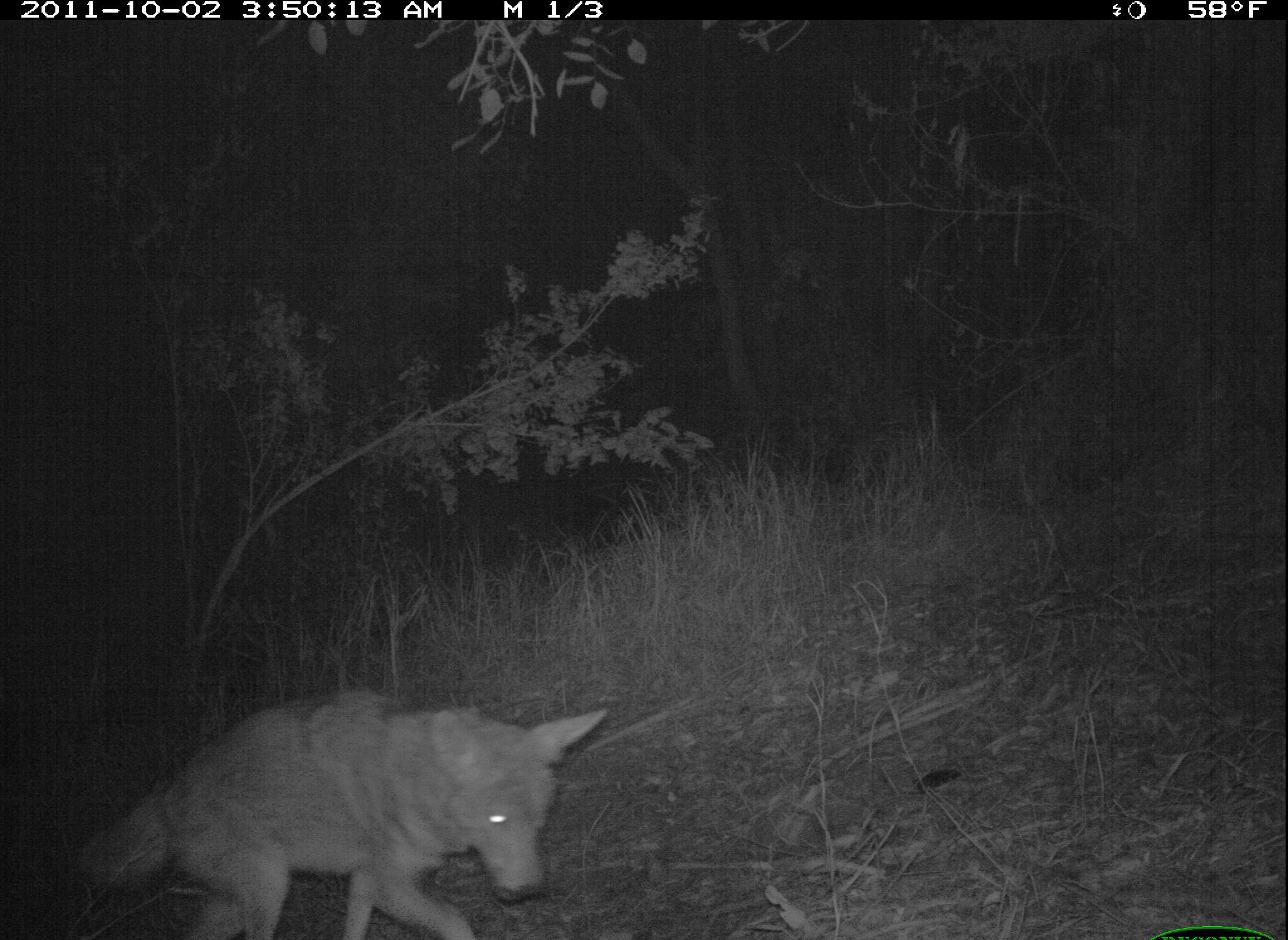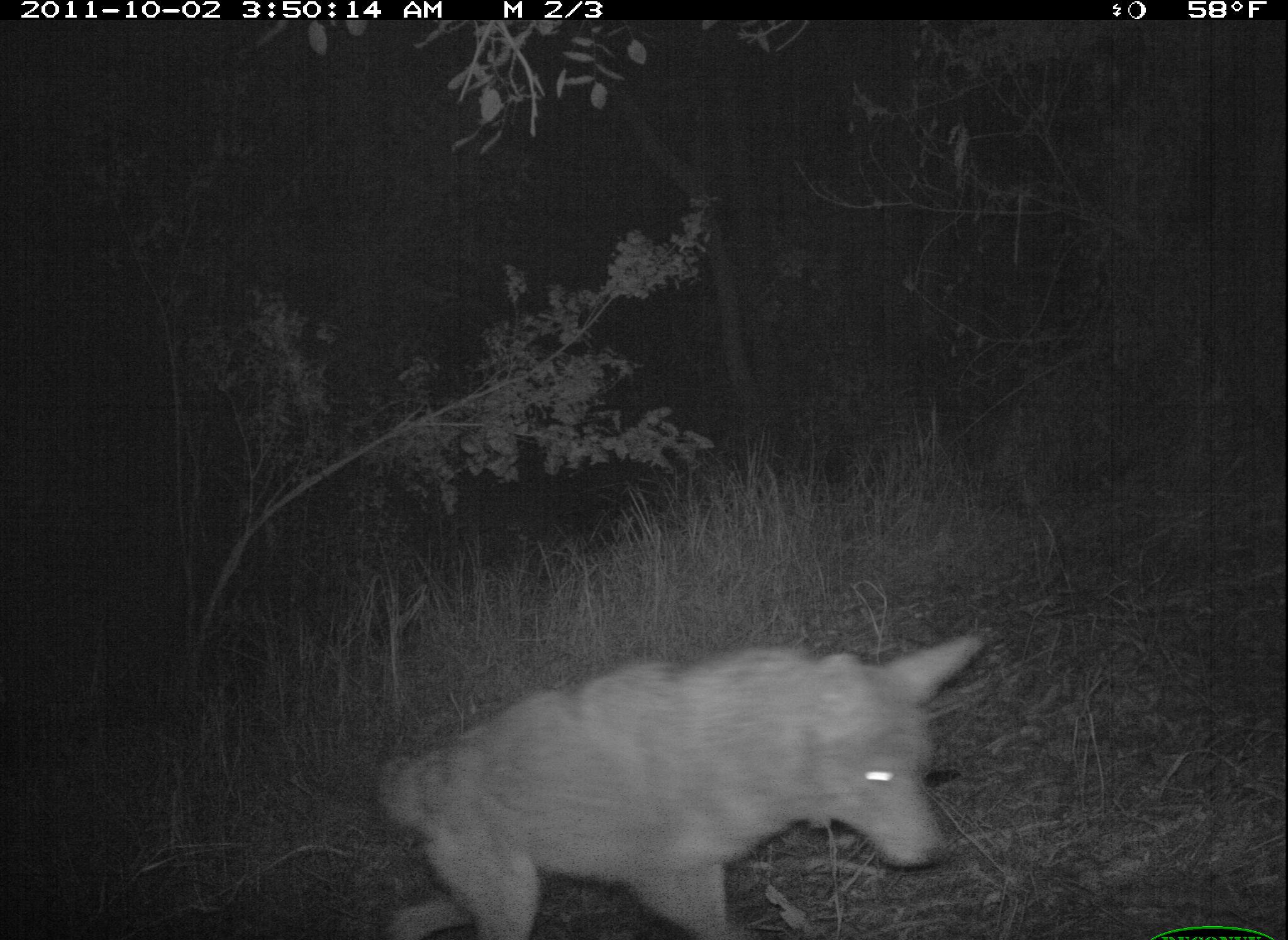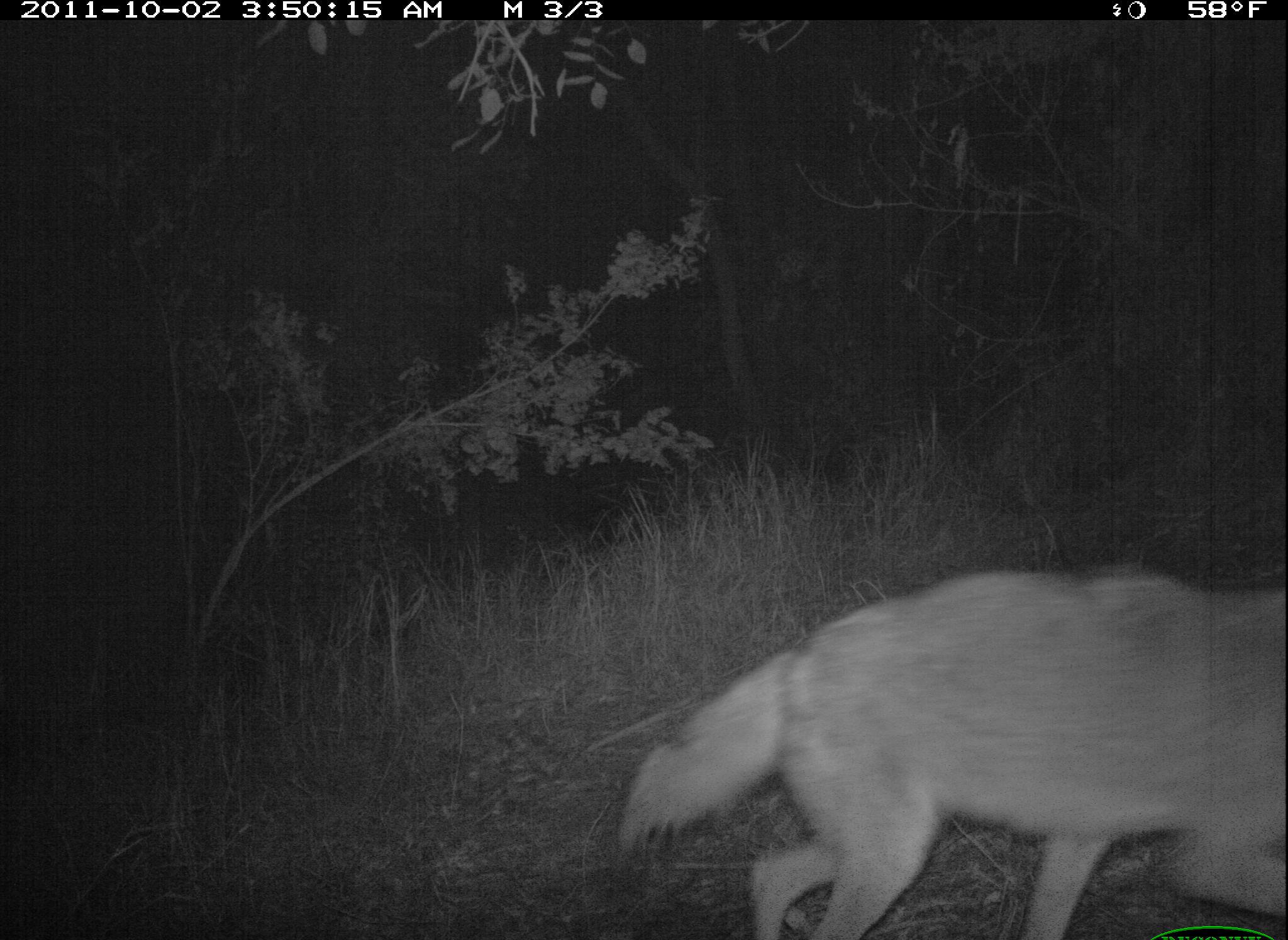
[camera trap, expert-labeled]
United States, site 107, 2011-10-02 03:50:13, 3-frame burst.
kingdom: Animalia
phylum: Chordata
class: Mammalia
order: Carnivora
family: Canidae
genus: Canis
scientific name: Canis latrans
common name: coyote